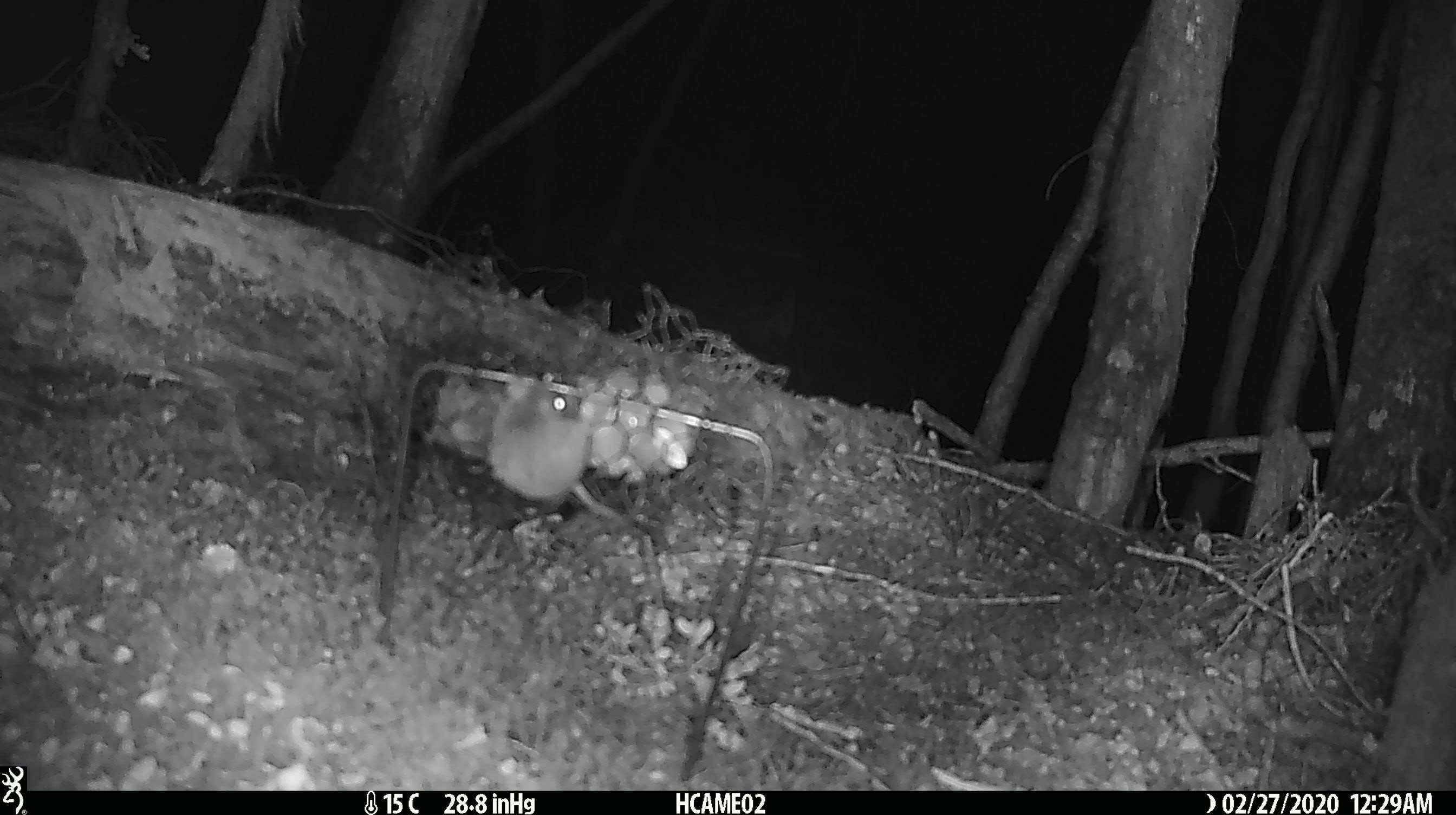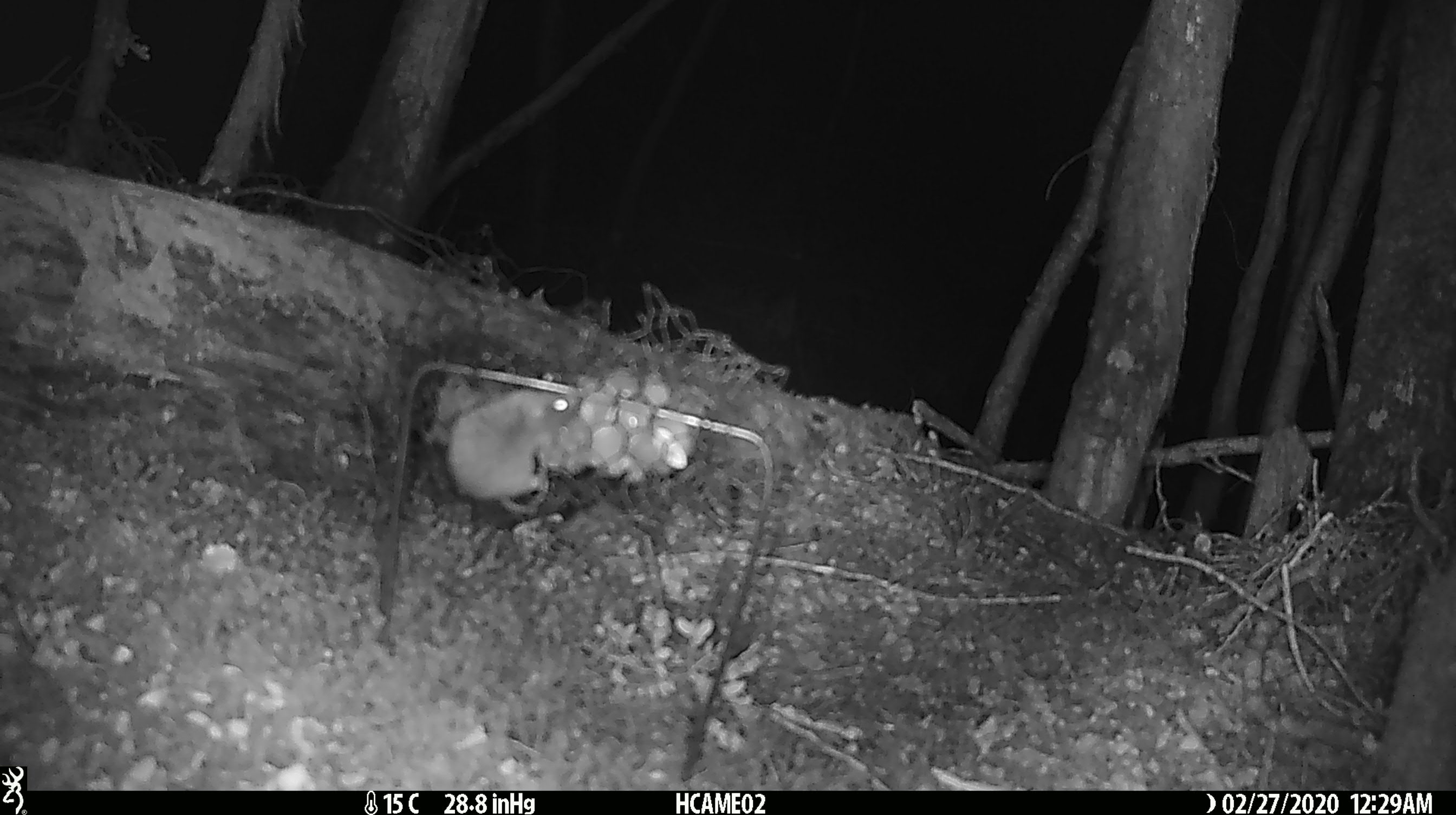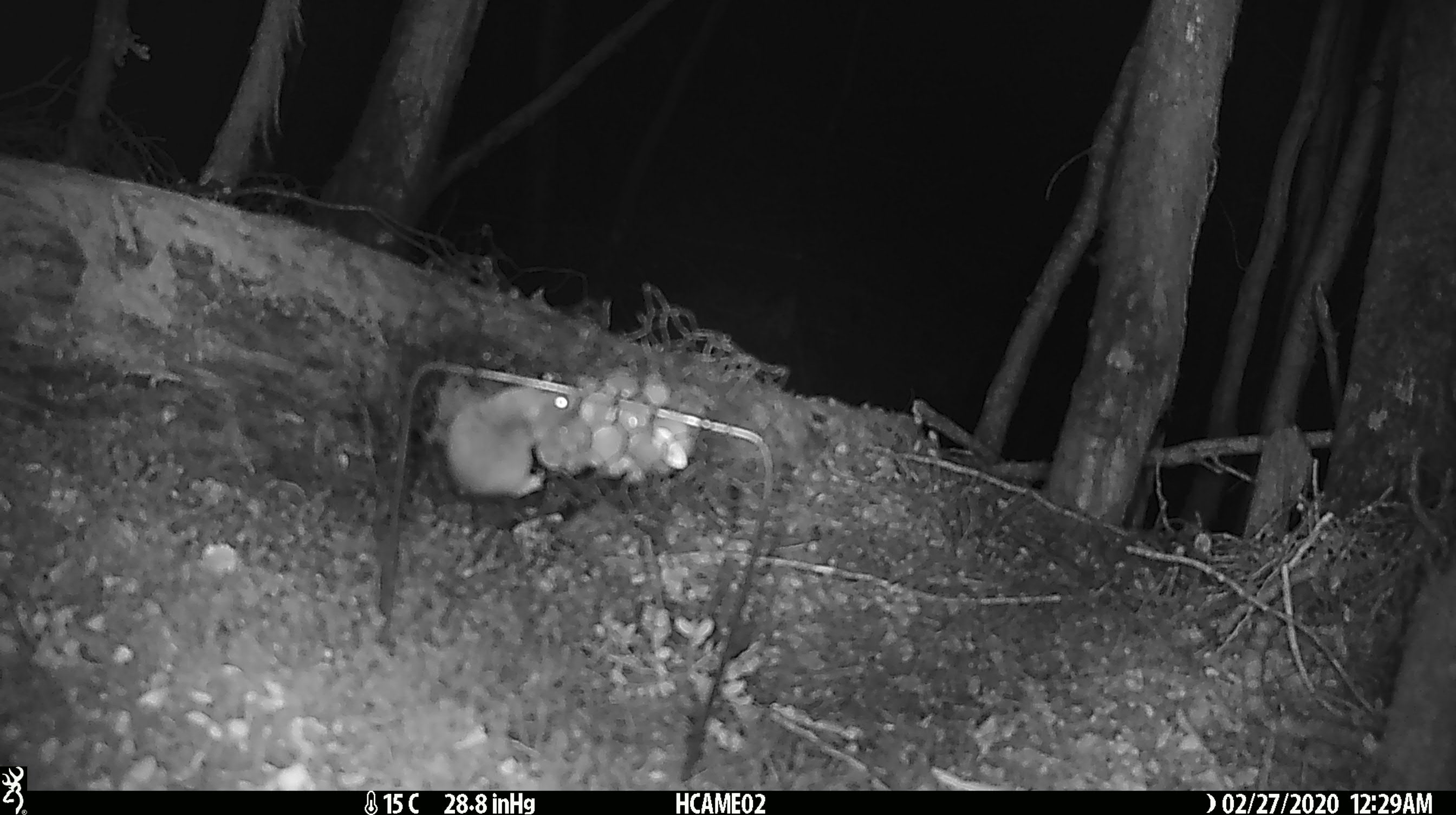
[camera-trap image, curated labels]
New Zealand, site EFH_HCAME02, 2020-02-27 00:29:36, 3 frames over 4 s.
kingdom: Animalia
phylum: Chordata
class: Mammalia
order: Rodentia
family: Muridae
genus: Mus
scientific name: Mus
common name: mouse